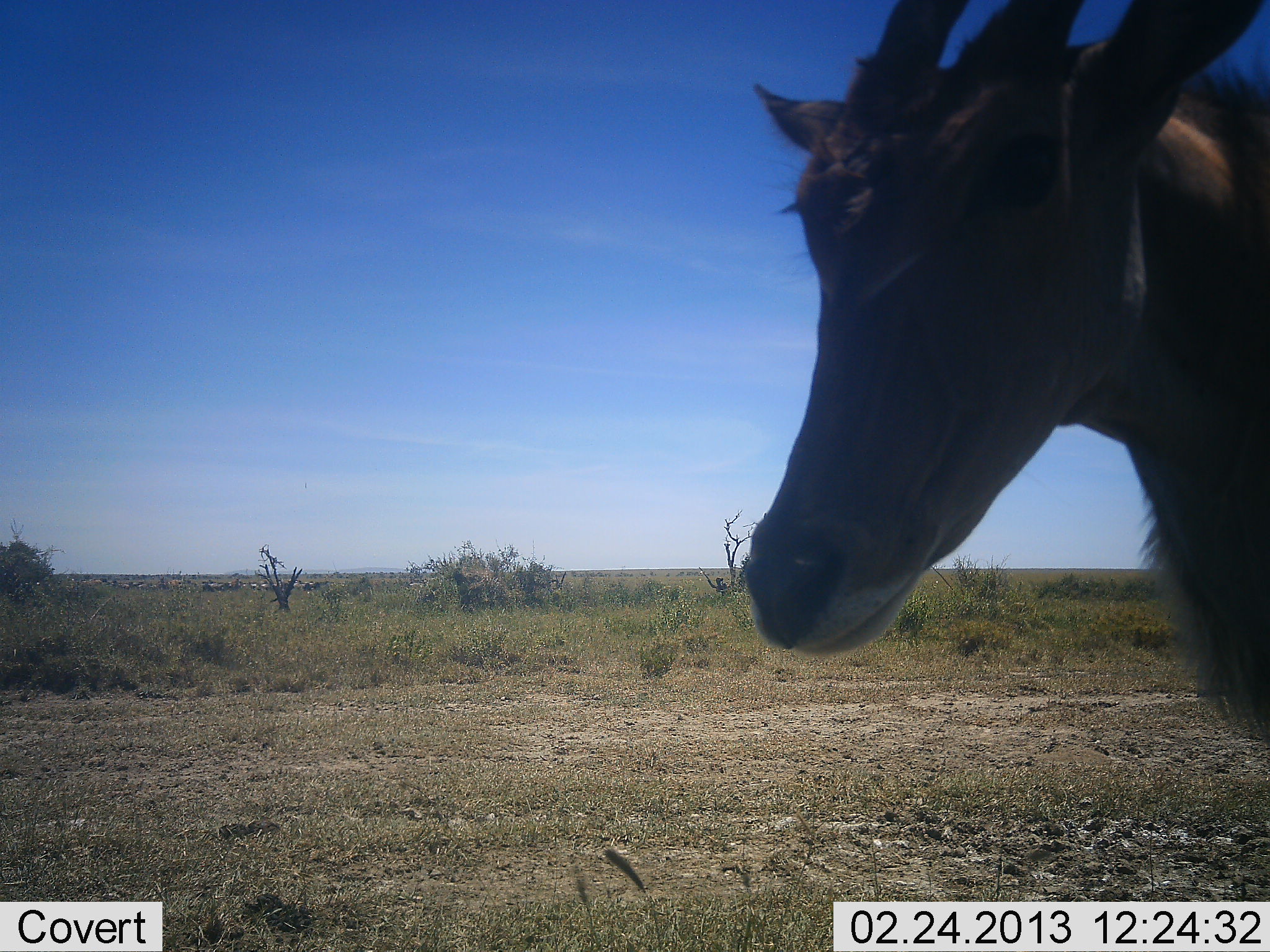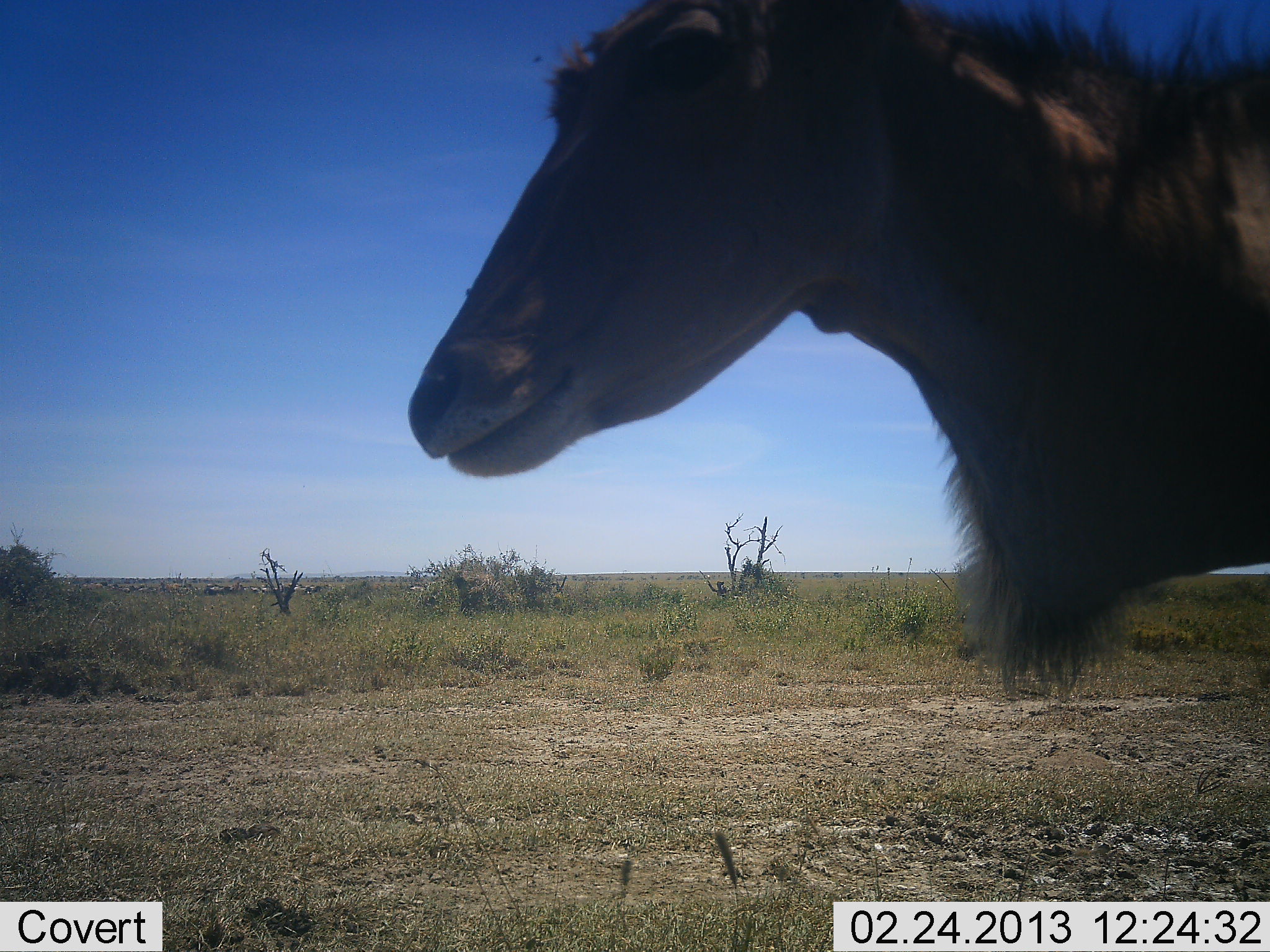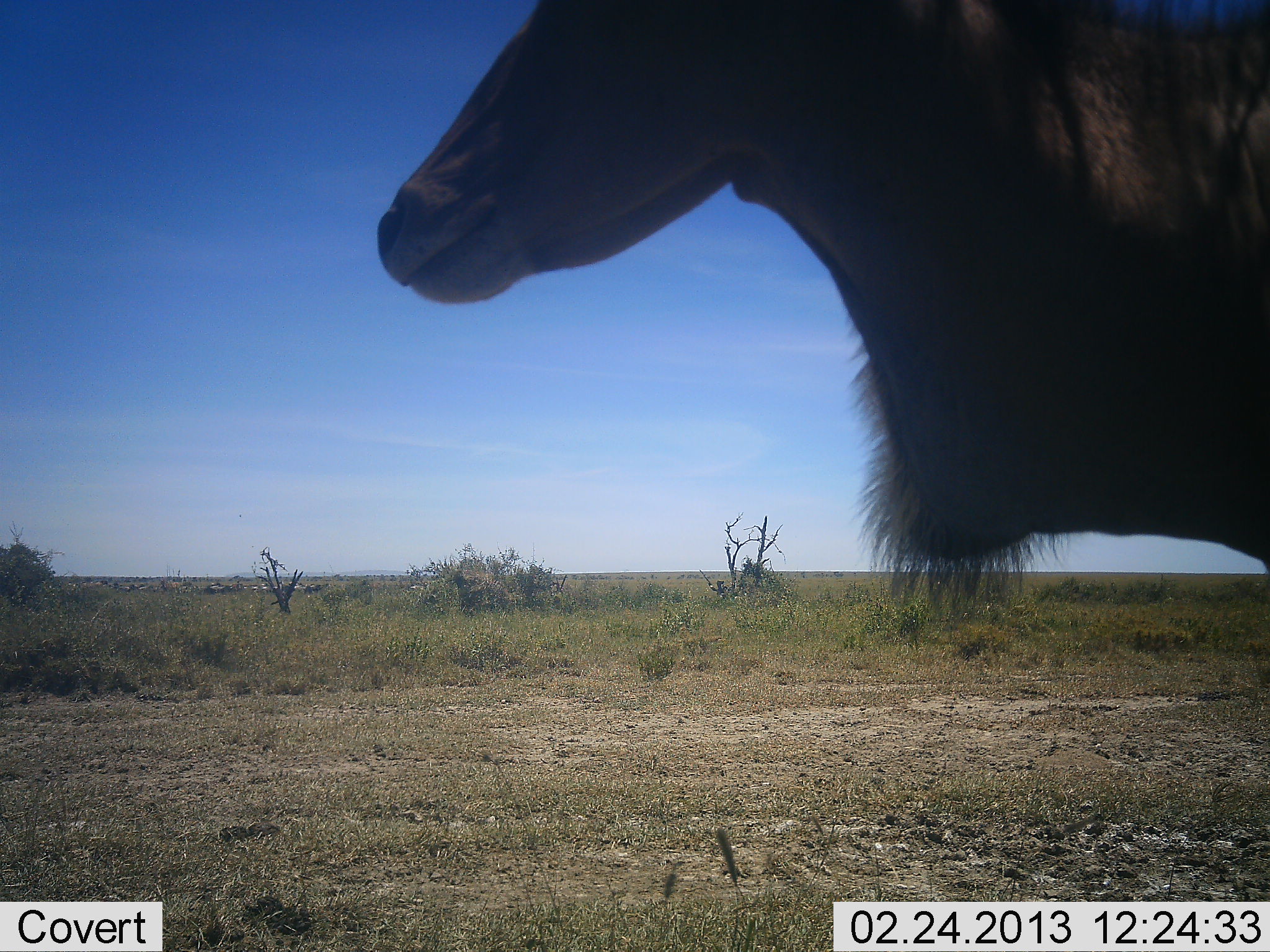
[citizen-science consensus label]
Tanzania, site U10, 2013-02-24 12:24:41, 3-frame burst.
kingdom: Animalia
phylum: Chordata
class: Mammalia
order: Artiodactyla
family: Bovidae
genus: Tragelaphus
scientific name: Tragelaphus oryx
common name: eland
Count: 1.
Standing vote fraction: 94%.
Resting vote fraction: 0%.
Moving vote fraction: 12%.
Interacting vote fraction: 0%.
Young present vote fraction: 0%.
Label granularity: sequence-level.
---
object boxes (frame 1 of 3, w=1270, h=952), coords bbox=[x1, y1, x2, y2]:
animal: bbox=[744, 0, 1270, 747]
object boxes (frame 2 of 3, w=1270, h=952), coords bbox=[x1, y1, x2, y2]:
animal: bbox=[406, 0, 1270, 702]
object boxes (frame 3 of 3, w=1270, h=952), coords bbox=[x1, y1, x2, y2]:
animal: bbox=[375, 1, 1270, 617]